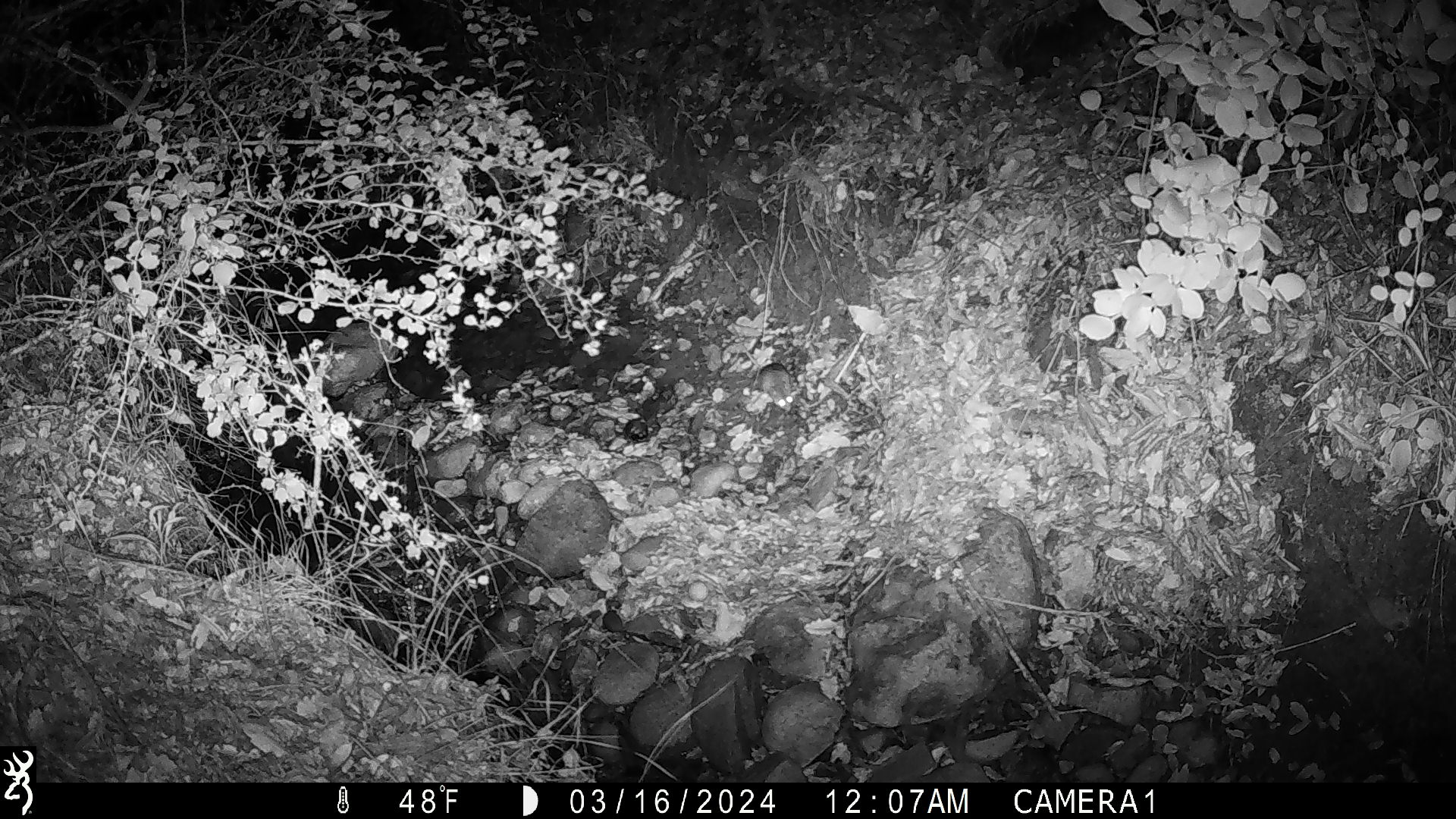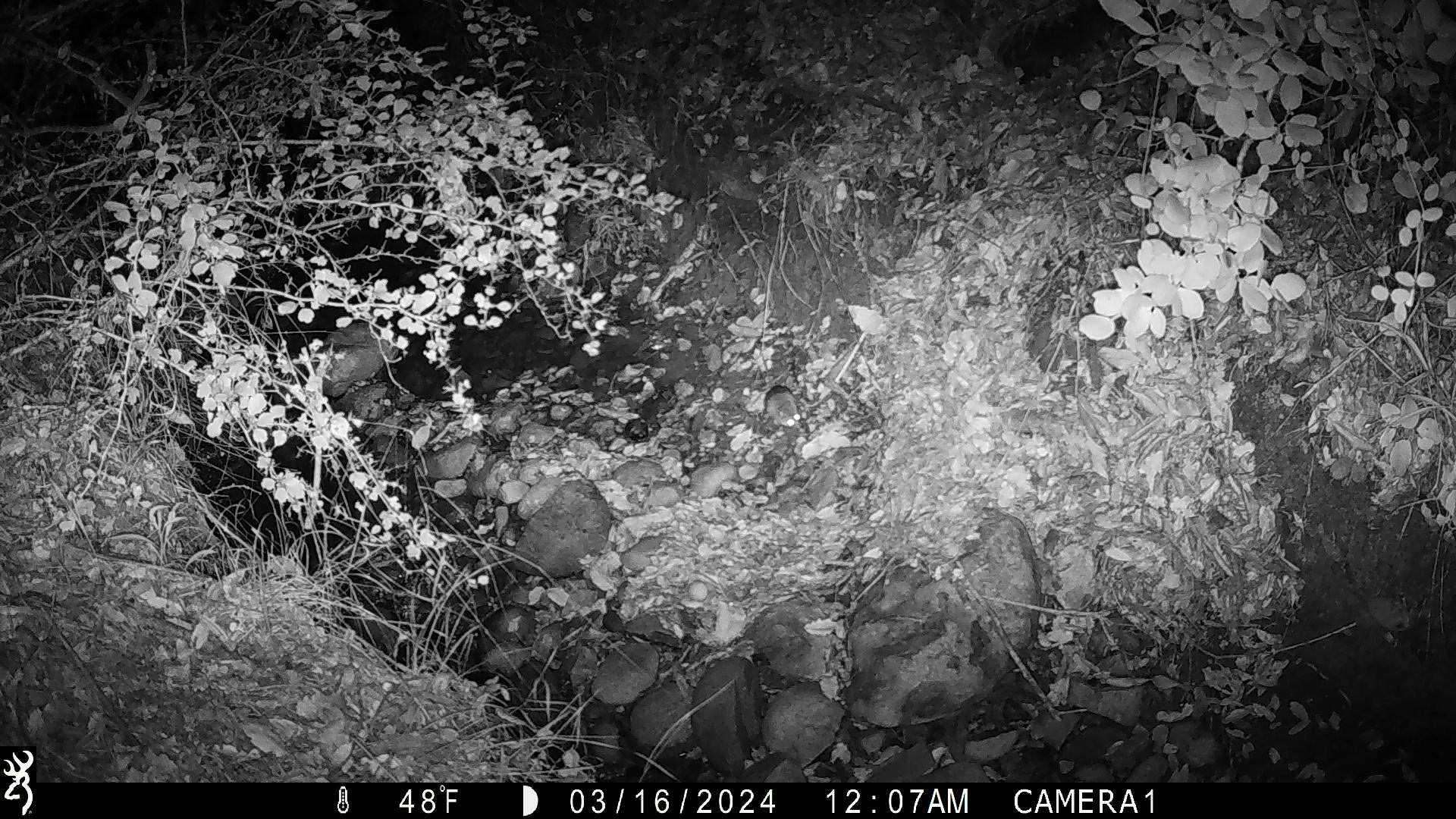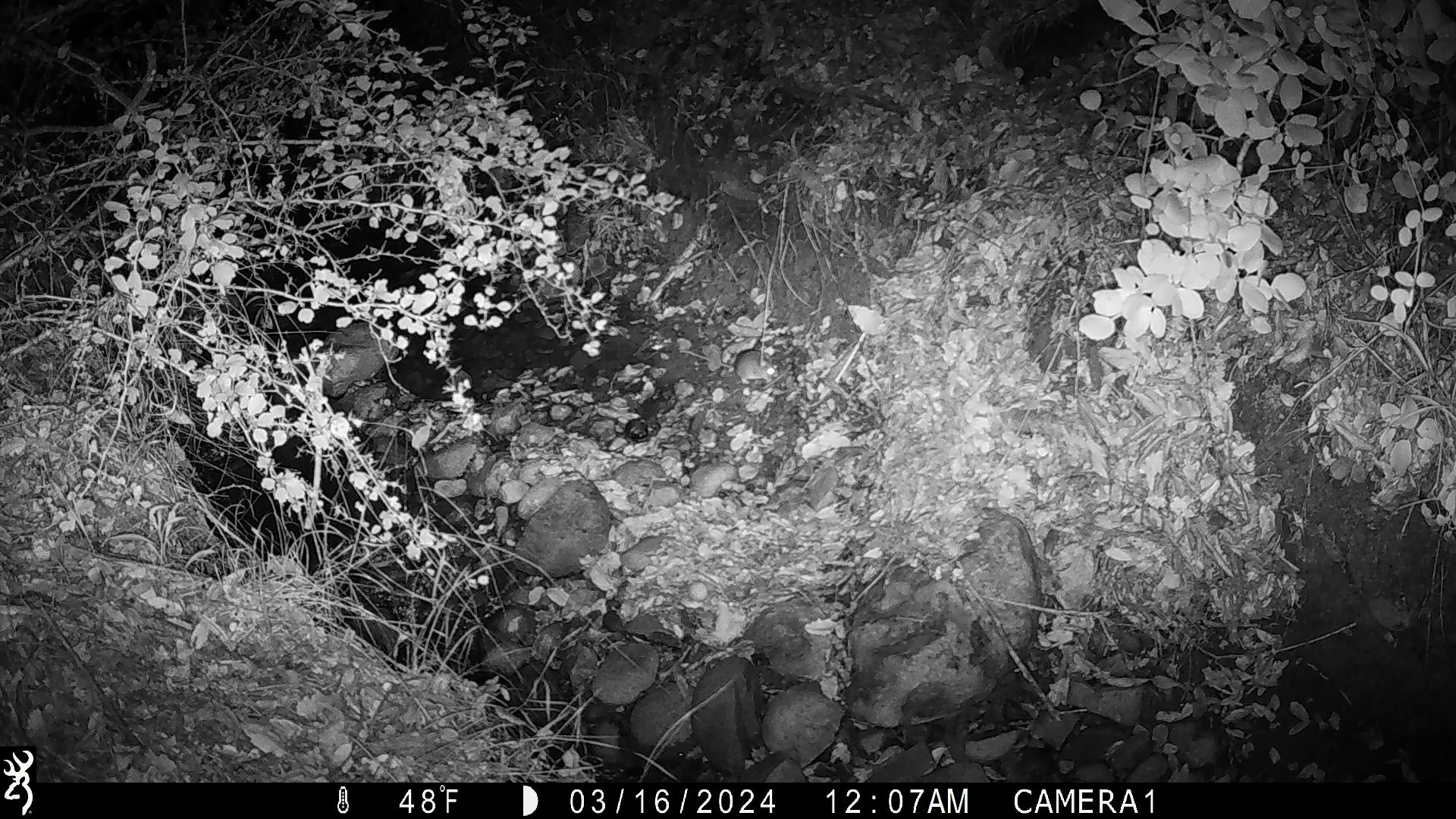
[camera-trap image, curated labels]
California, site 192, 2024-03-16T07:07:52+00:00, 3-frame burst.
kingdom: Animalia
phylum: Chordata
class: Mammalia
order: Rodentia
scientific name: Rodentia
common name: mouse or rat